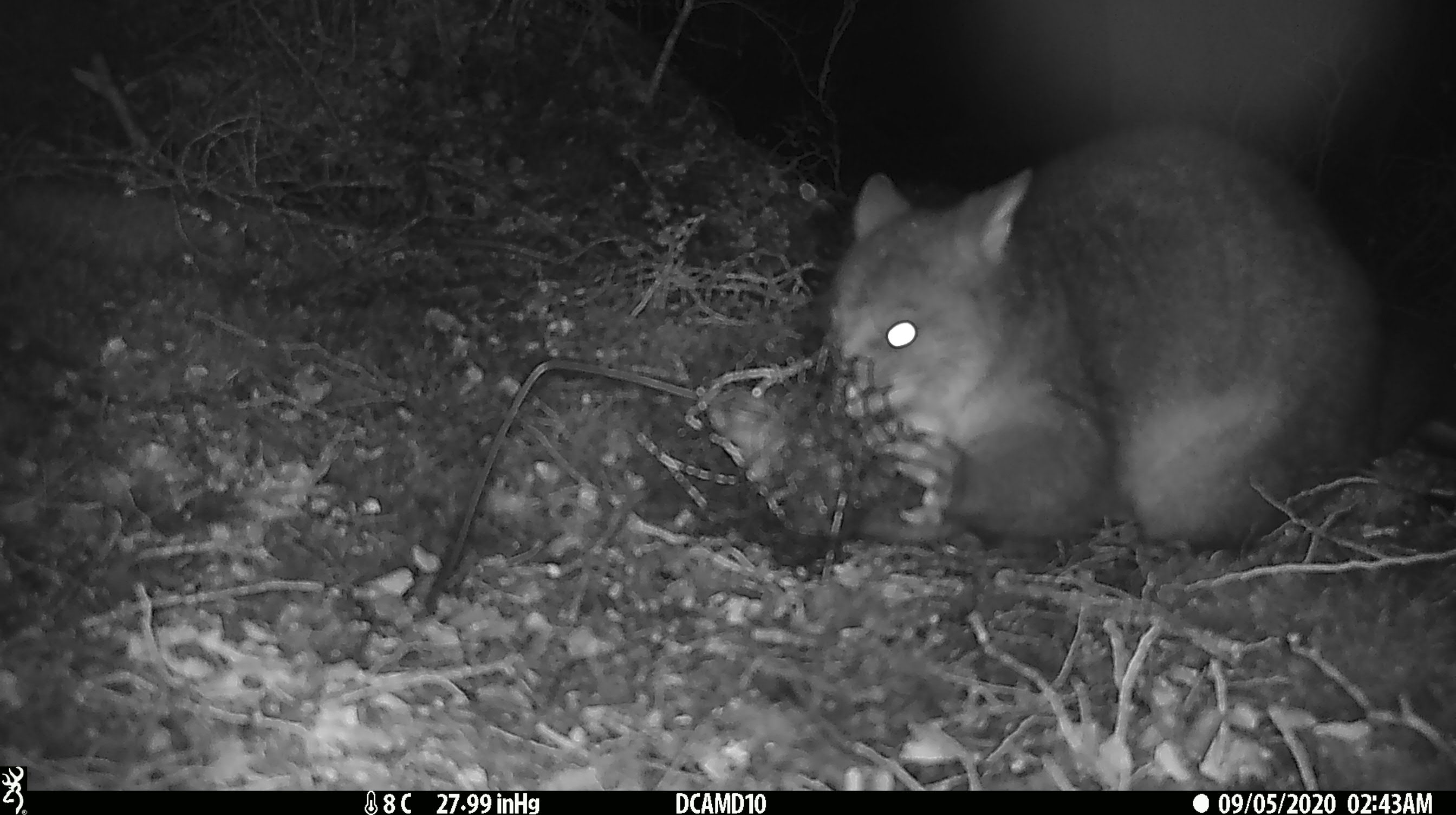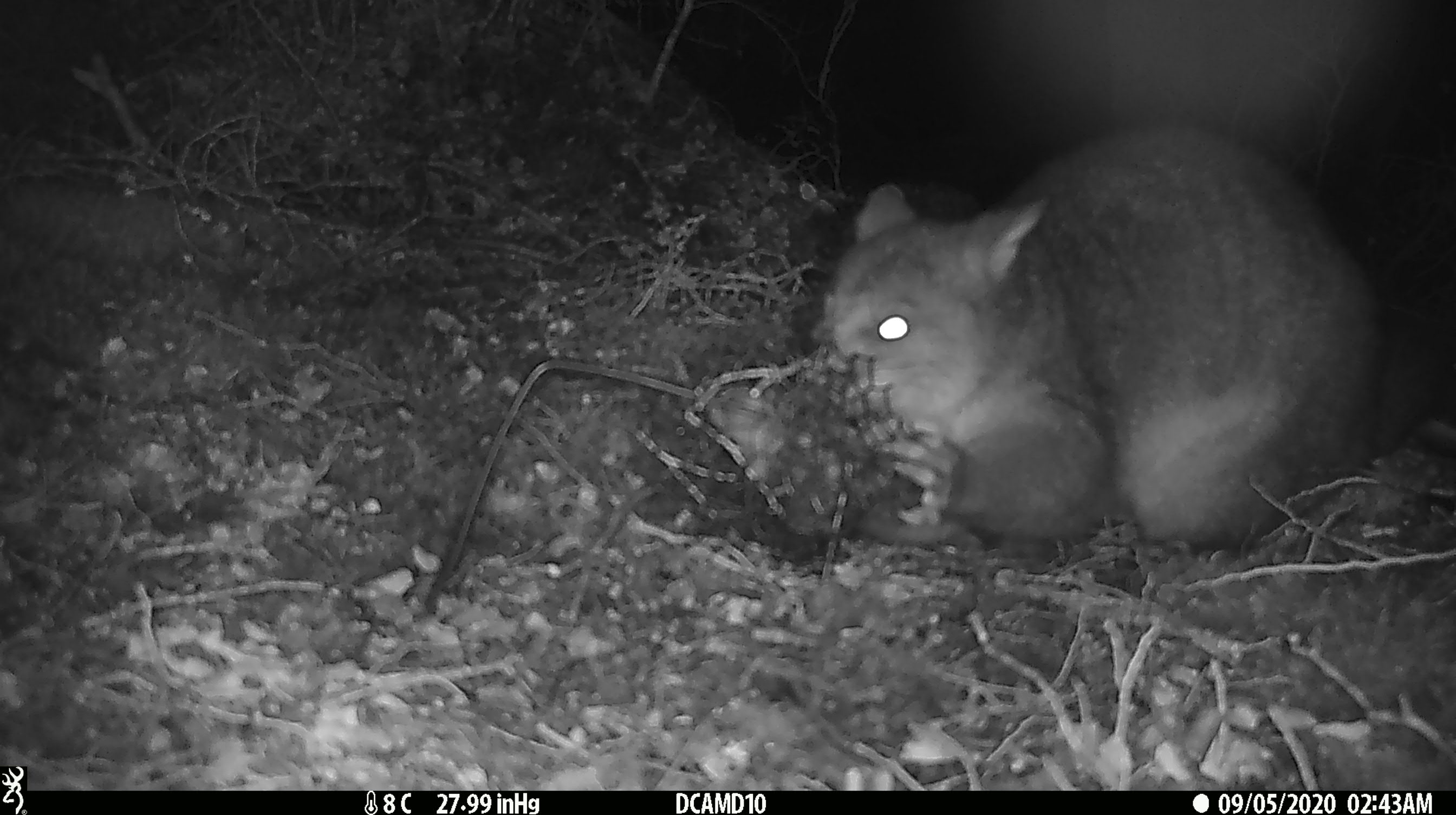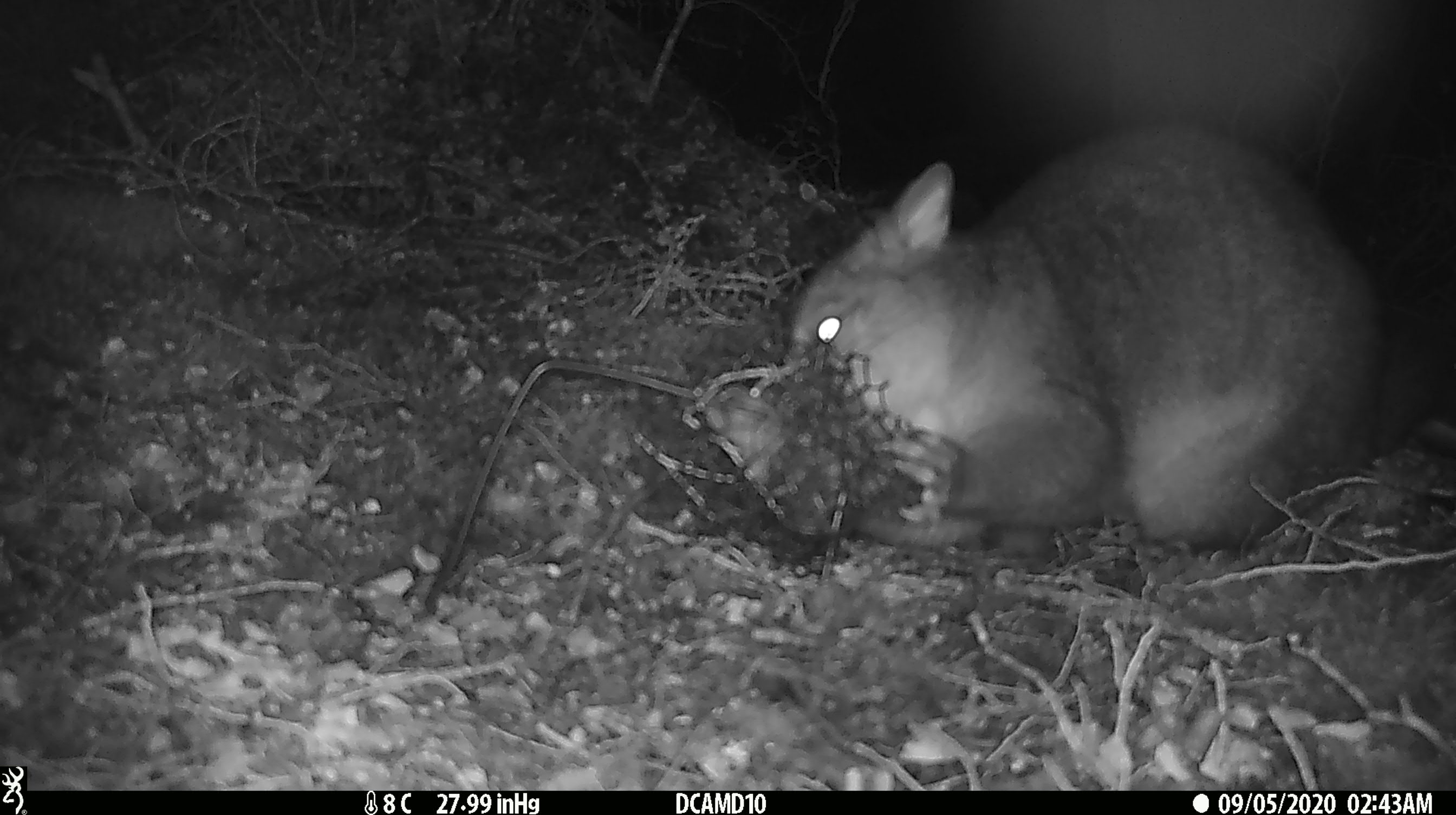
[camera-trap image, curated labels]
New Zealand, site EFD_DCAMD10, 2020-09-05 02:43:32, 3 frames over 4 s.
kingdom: Animalia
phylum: Chordata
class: Mammalia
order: Diprotodontia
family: Phalangeridae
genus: Trichosurus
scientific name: Trichosurus vulpecula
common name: common brushtail possum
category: possum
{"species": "possum (common brushtail possum) (Trichosurus vulpecula)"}